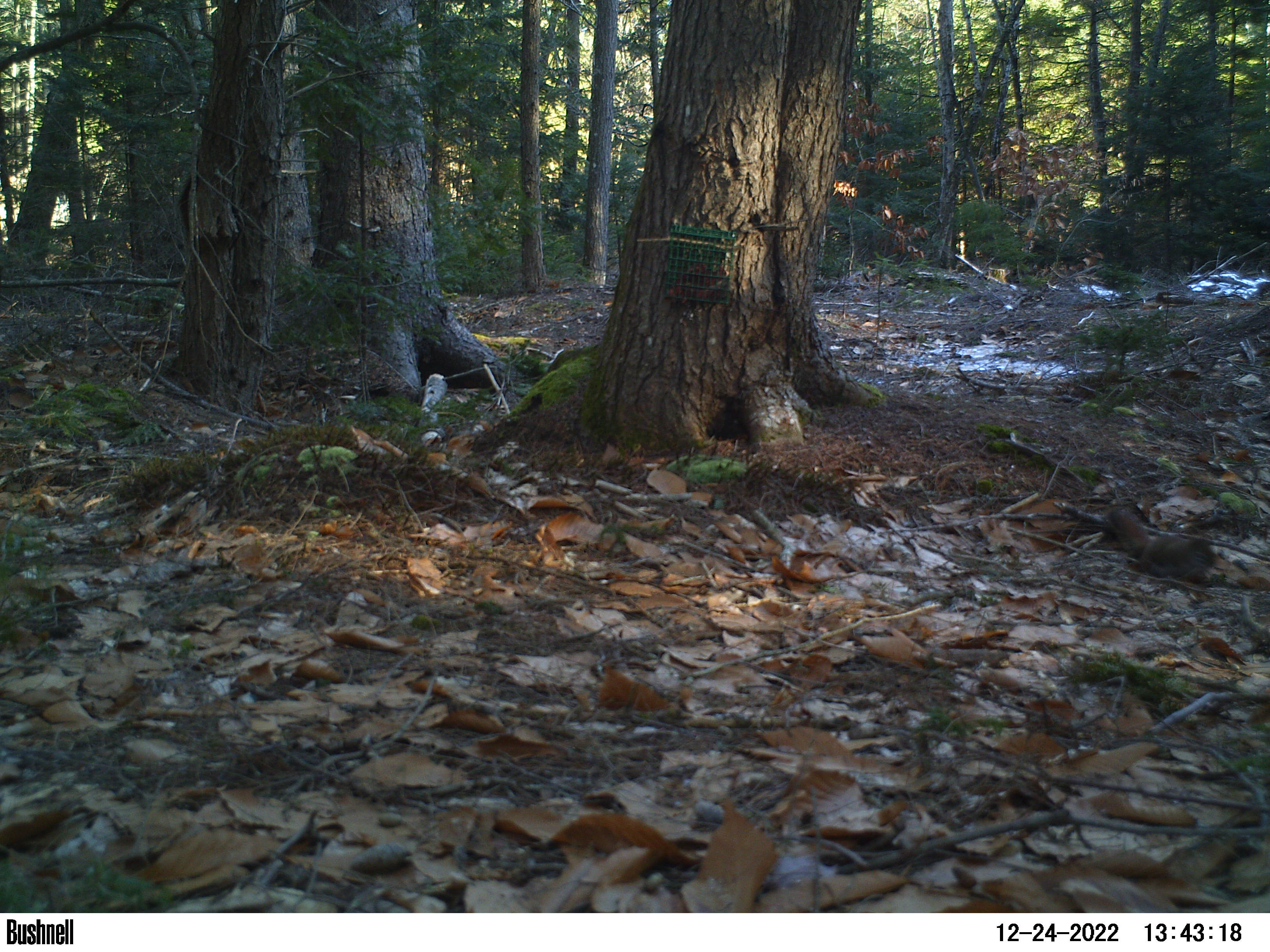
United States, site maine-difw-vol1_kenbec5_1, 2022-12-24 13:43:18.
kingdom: Animalia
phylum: Chordata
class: Mammalia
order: Rodentia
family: Sciuridae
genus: Tamiasciurus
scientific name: Tamiasciurus hudsonicus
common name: red squirrel